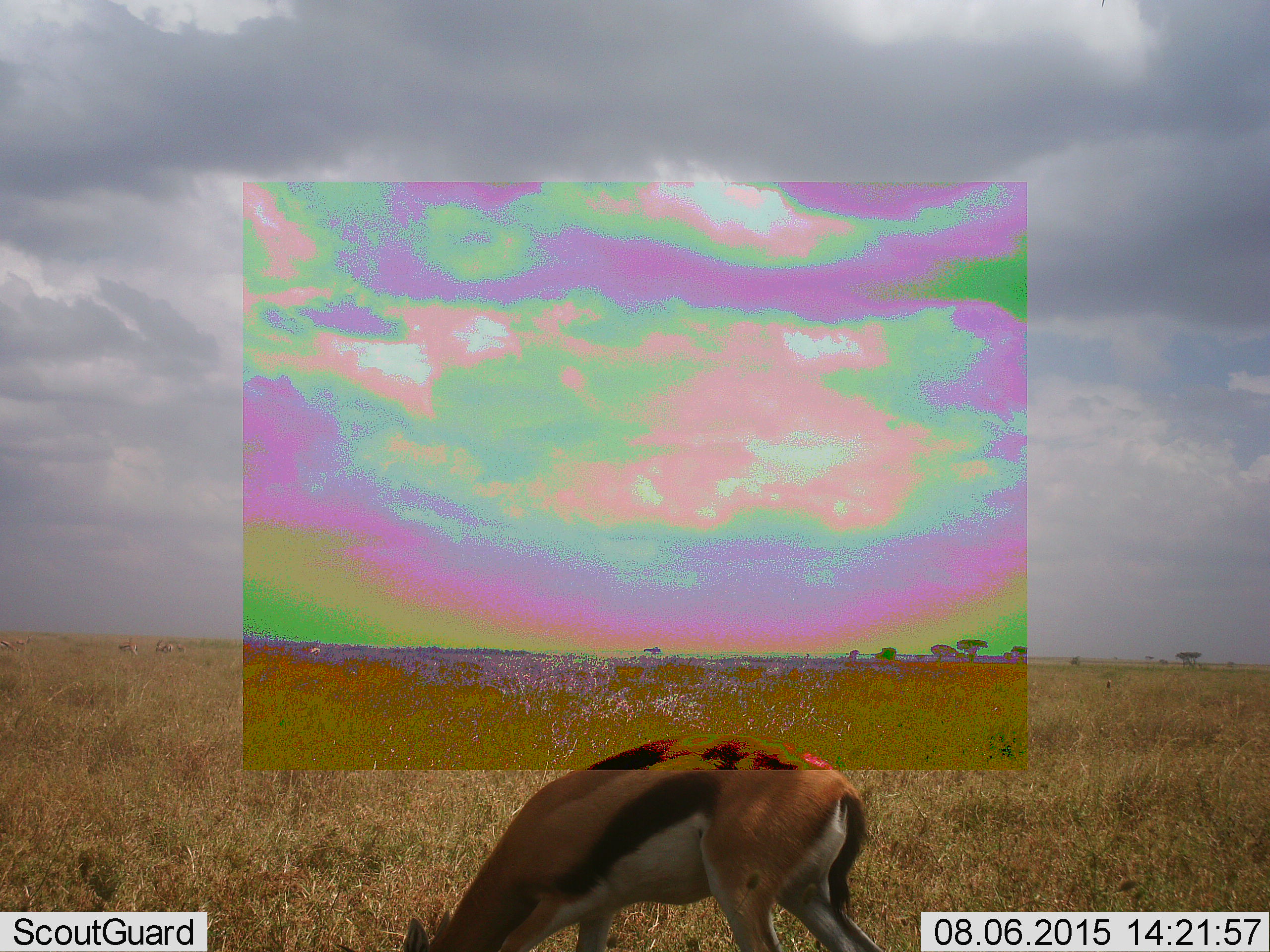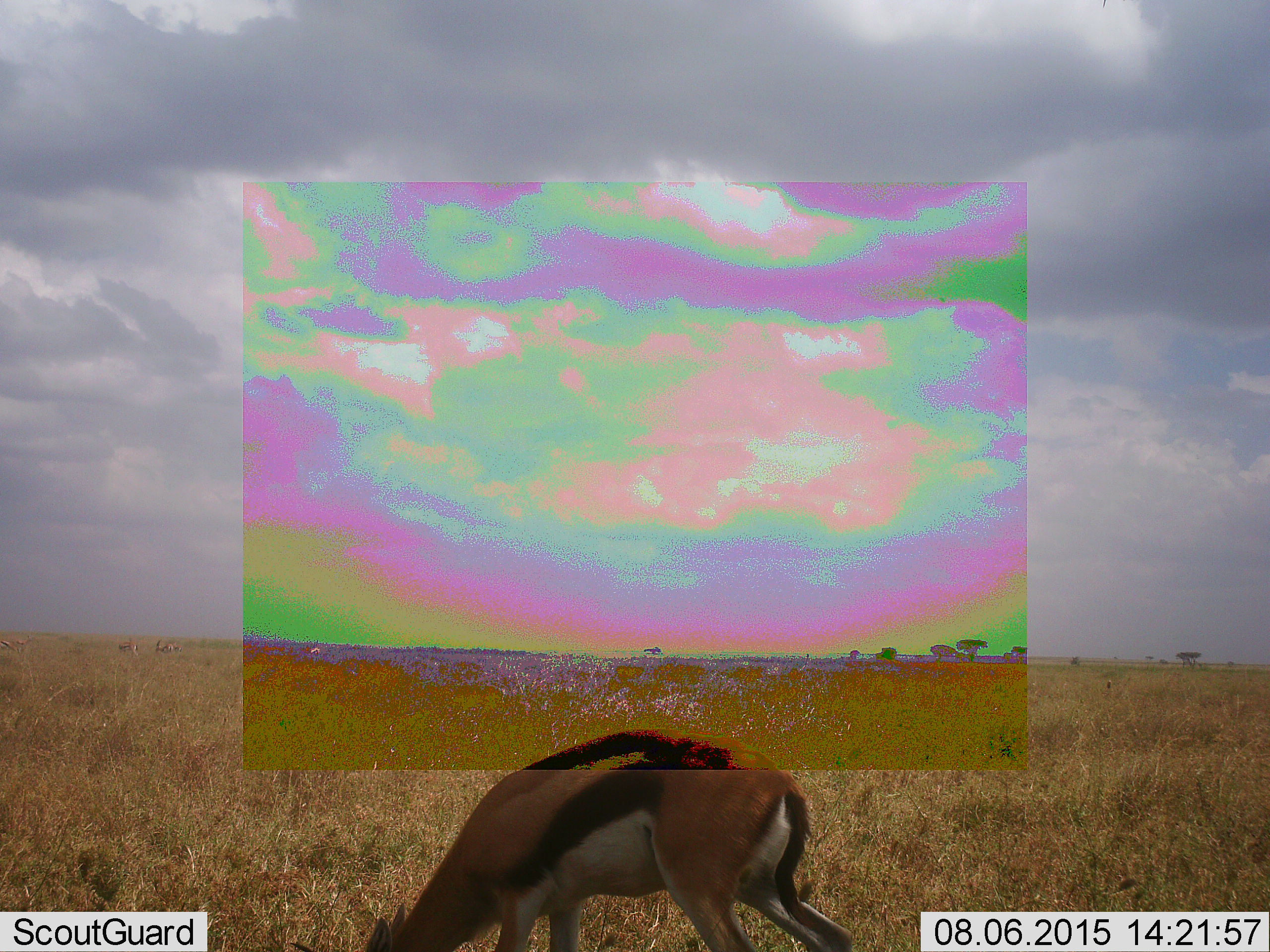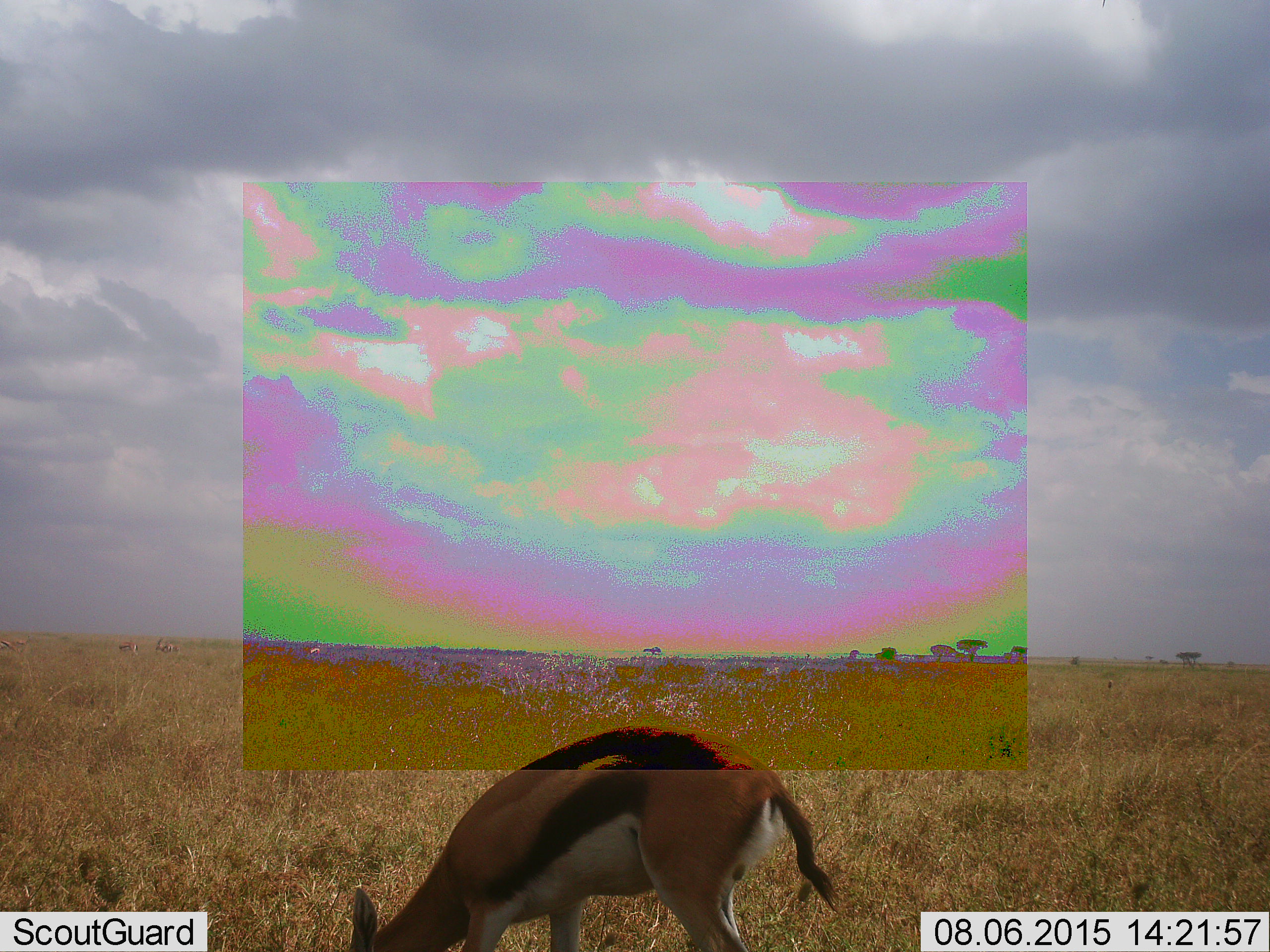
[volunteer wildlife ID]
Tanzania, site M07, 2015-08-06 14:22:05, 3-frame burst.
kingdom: Animalia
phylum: Chordata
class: Mammalia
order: Artiodactyla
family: Bovidae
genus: Eudorcas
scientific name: Eudorcas thomsonii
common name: thomson's gazelle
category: gazellethomsons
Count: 1.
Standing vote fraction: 33%.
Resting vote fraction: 0%.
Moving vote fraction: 22%.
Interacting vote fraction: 0%.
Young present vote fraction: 0%.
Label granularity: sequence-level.